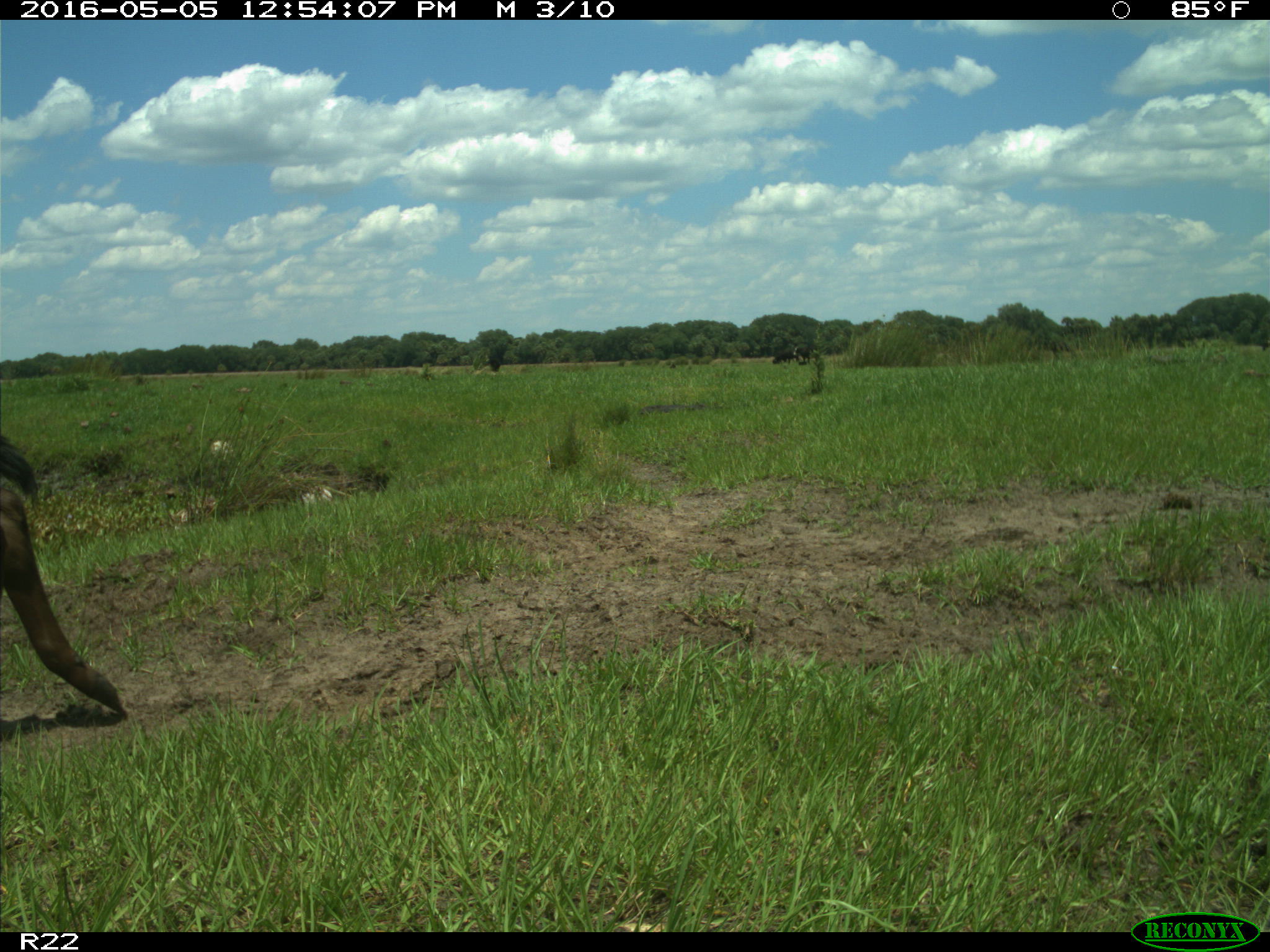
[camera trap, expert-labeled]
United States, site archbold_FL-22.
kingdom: Animalia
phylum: Chordata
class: Mammalia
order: Artiodactyla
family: Bovidae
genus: Bos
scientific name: Bos taurus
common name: domestic cow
Bos taurus (domestic cow).